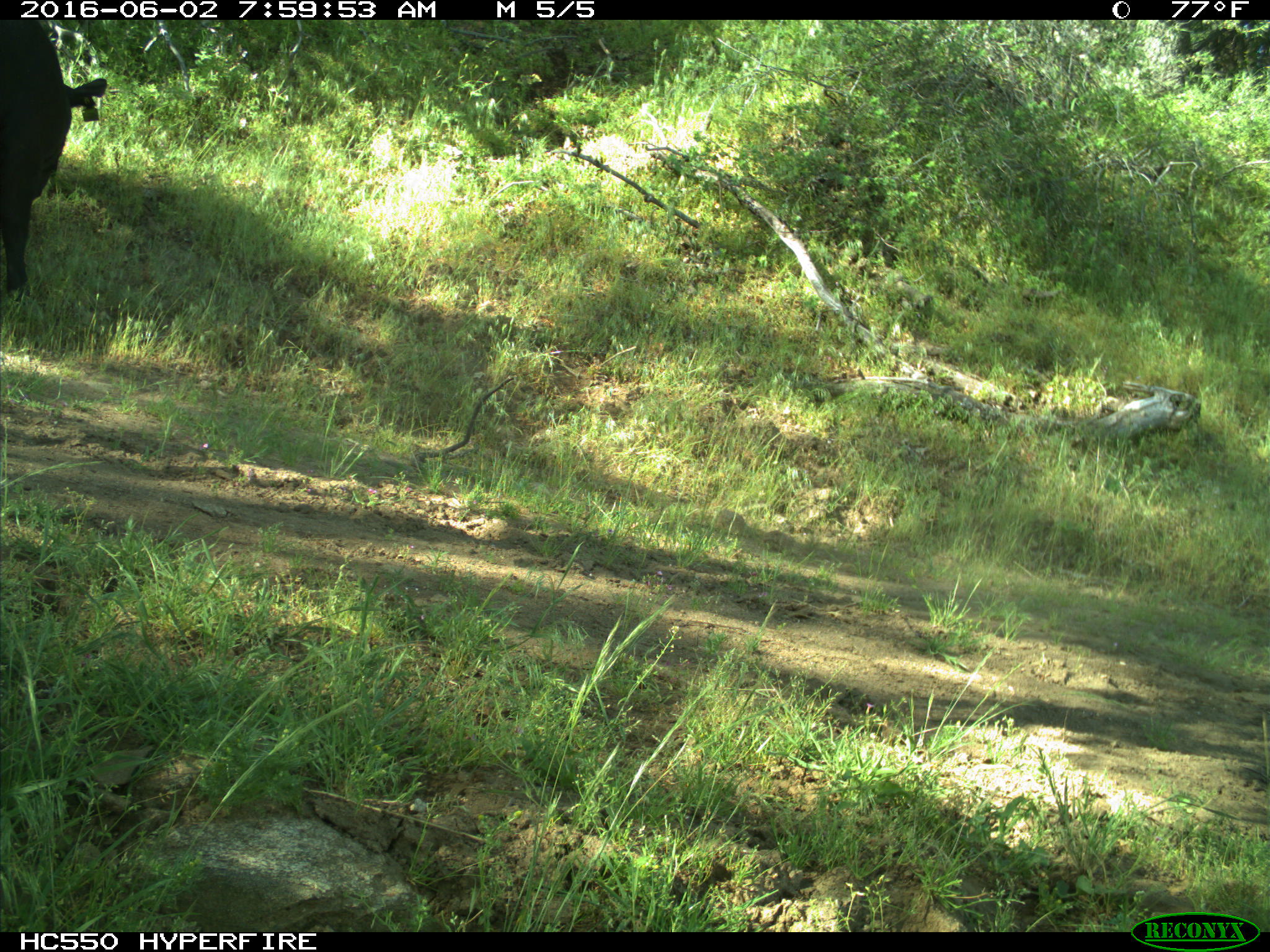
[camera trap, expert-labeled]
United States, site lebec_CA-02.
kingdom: Animalia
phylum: Chordata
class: Mammalia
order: Artiodactyla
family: Bovidae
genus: Bos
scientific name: Bos taurus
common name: domestic cow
Bos taurus (domestic cow).